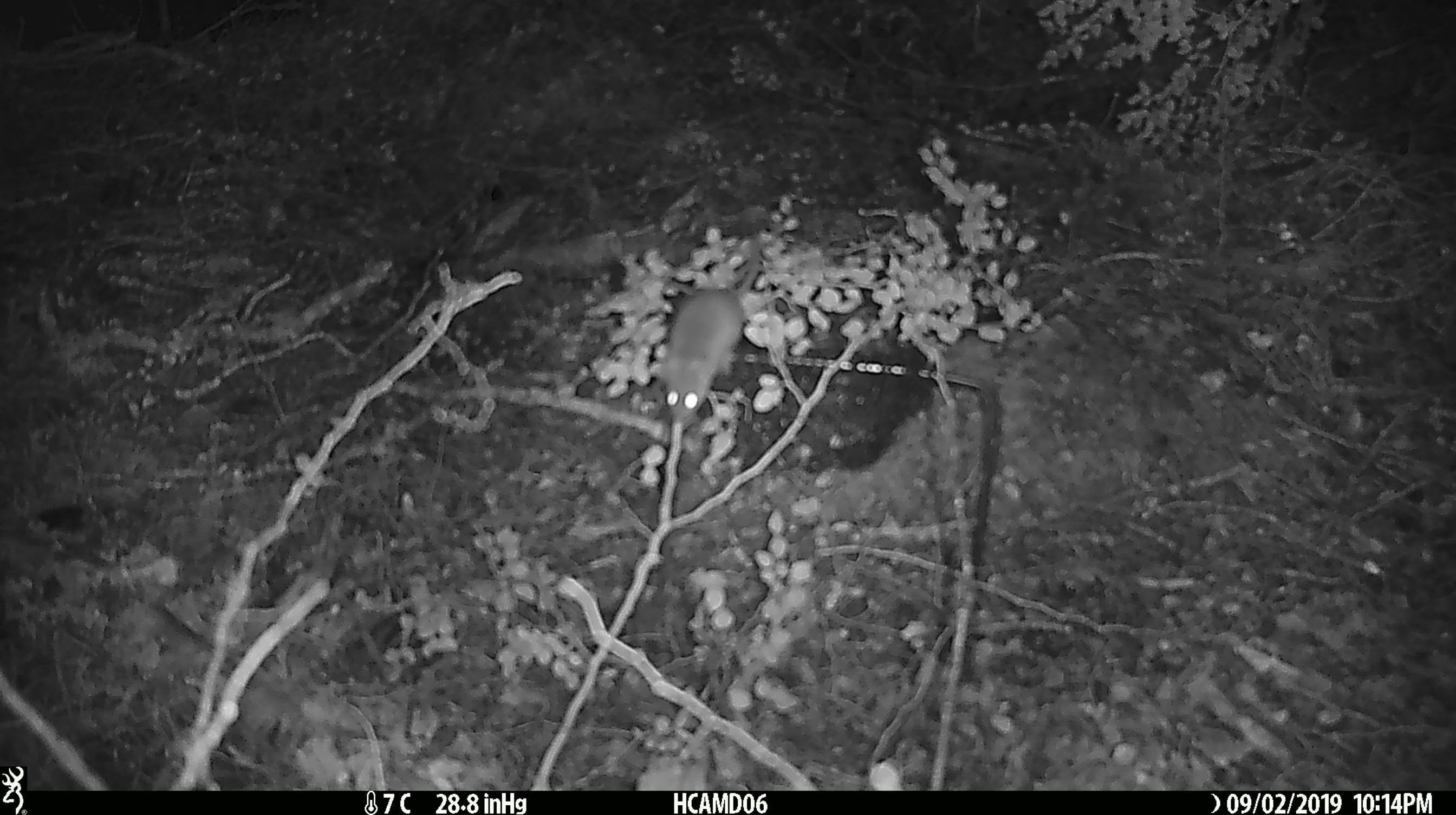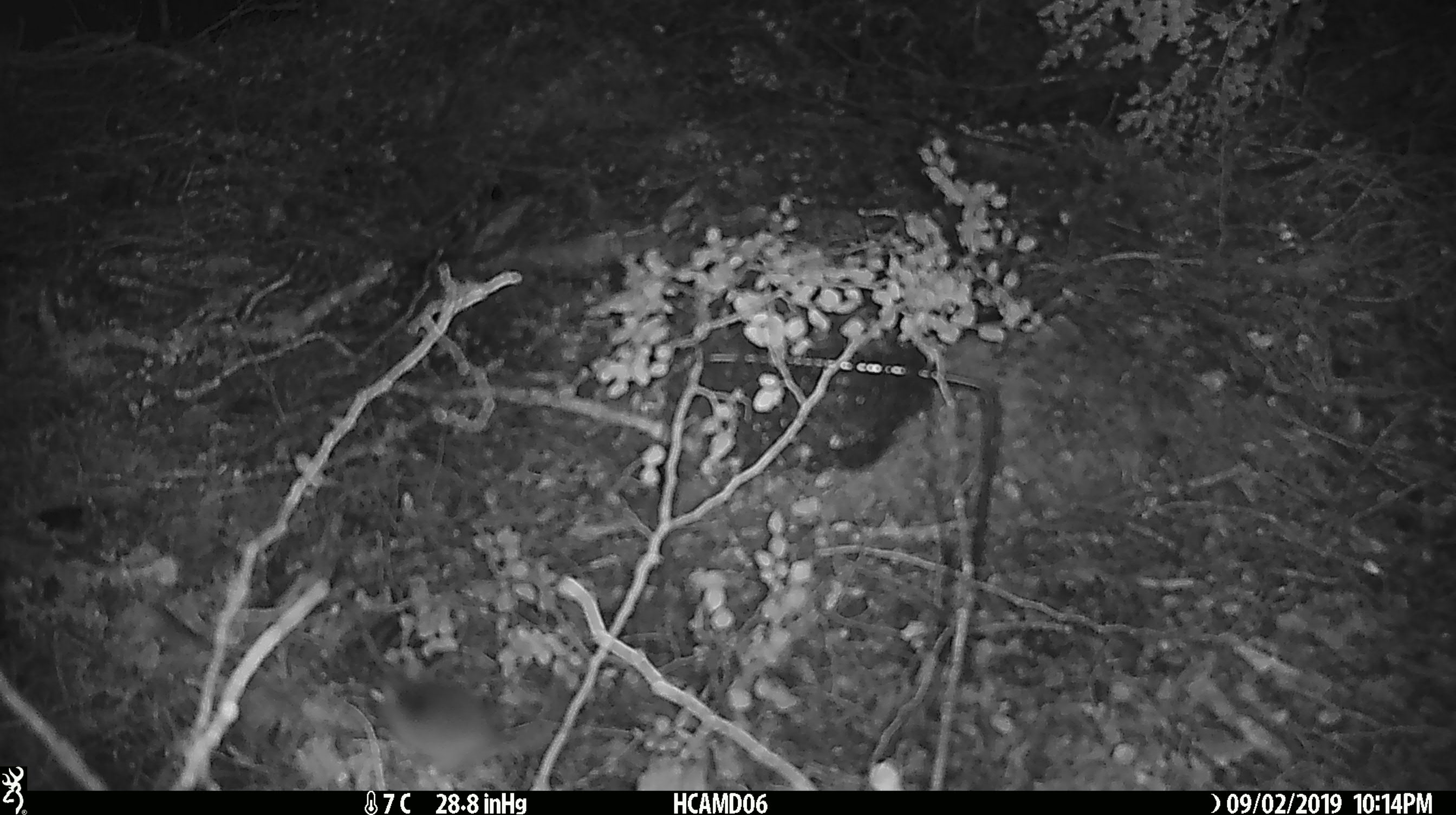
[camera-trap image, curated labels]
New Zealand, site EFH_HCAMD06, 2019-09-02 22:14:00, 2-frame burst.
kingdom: Animalia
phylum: Chordata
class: Mammalia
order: Rodentia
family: Muridae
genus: Mus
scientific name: Mus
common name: mouse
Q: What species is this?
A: Mouse (Mus).